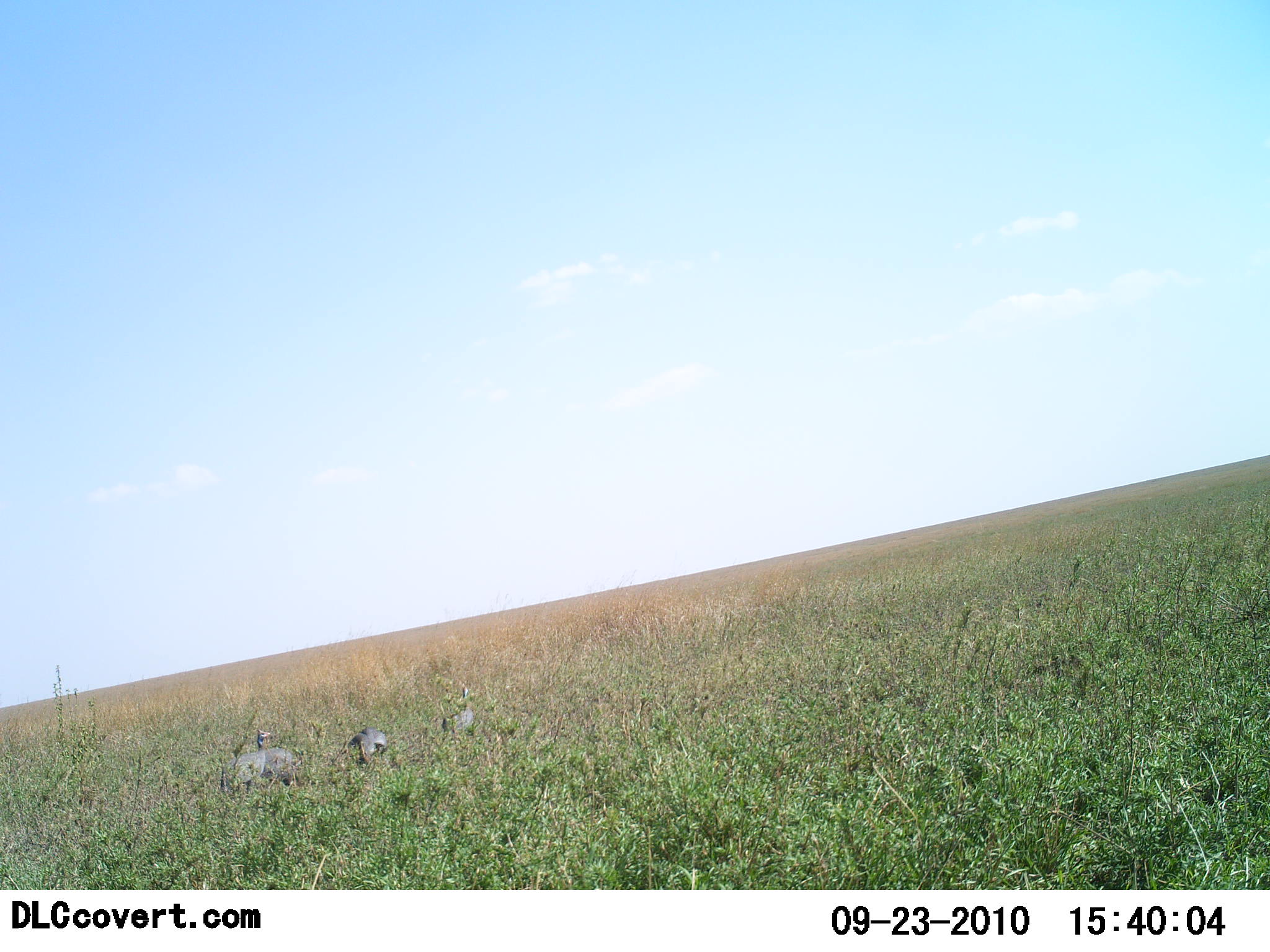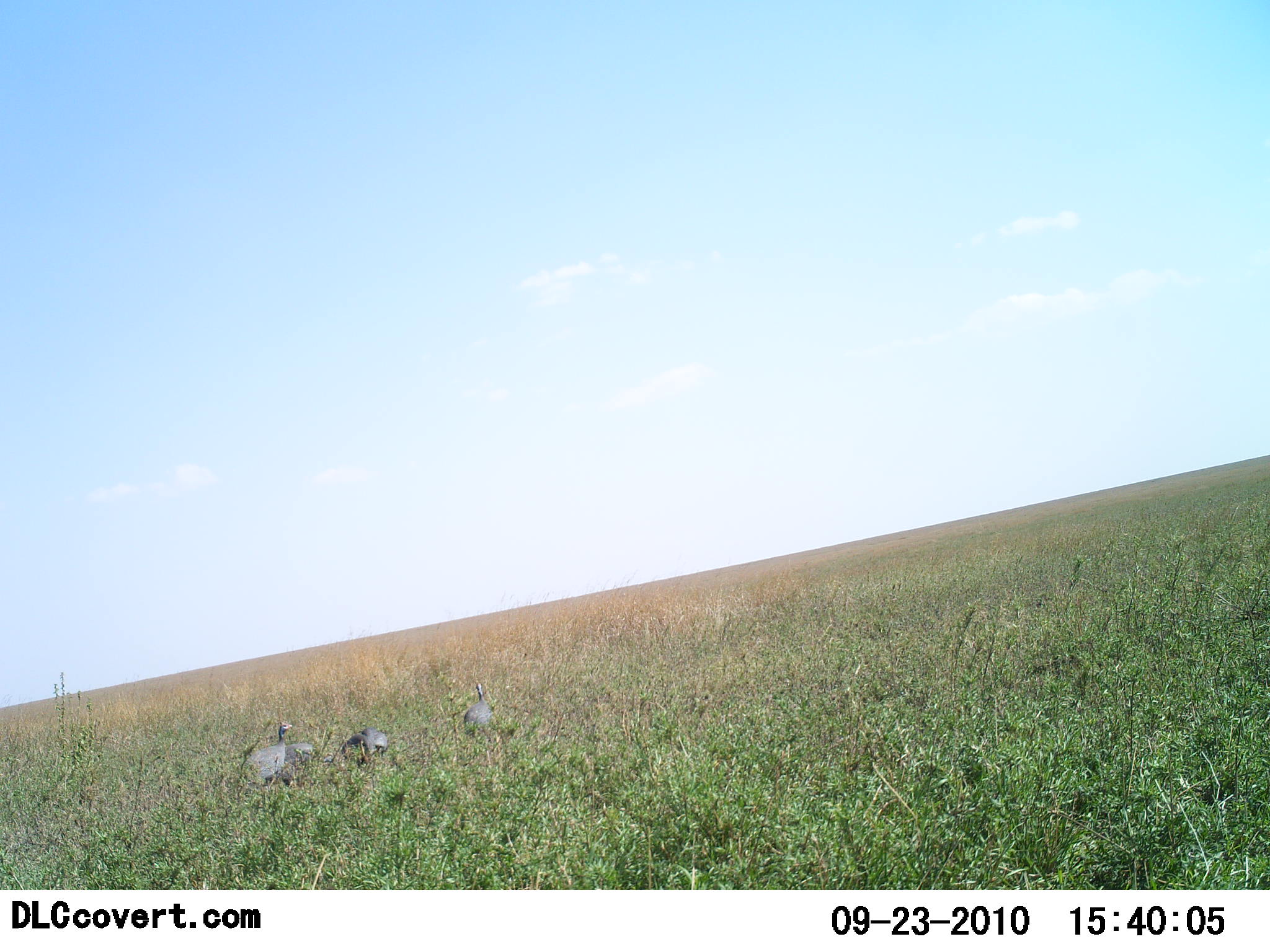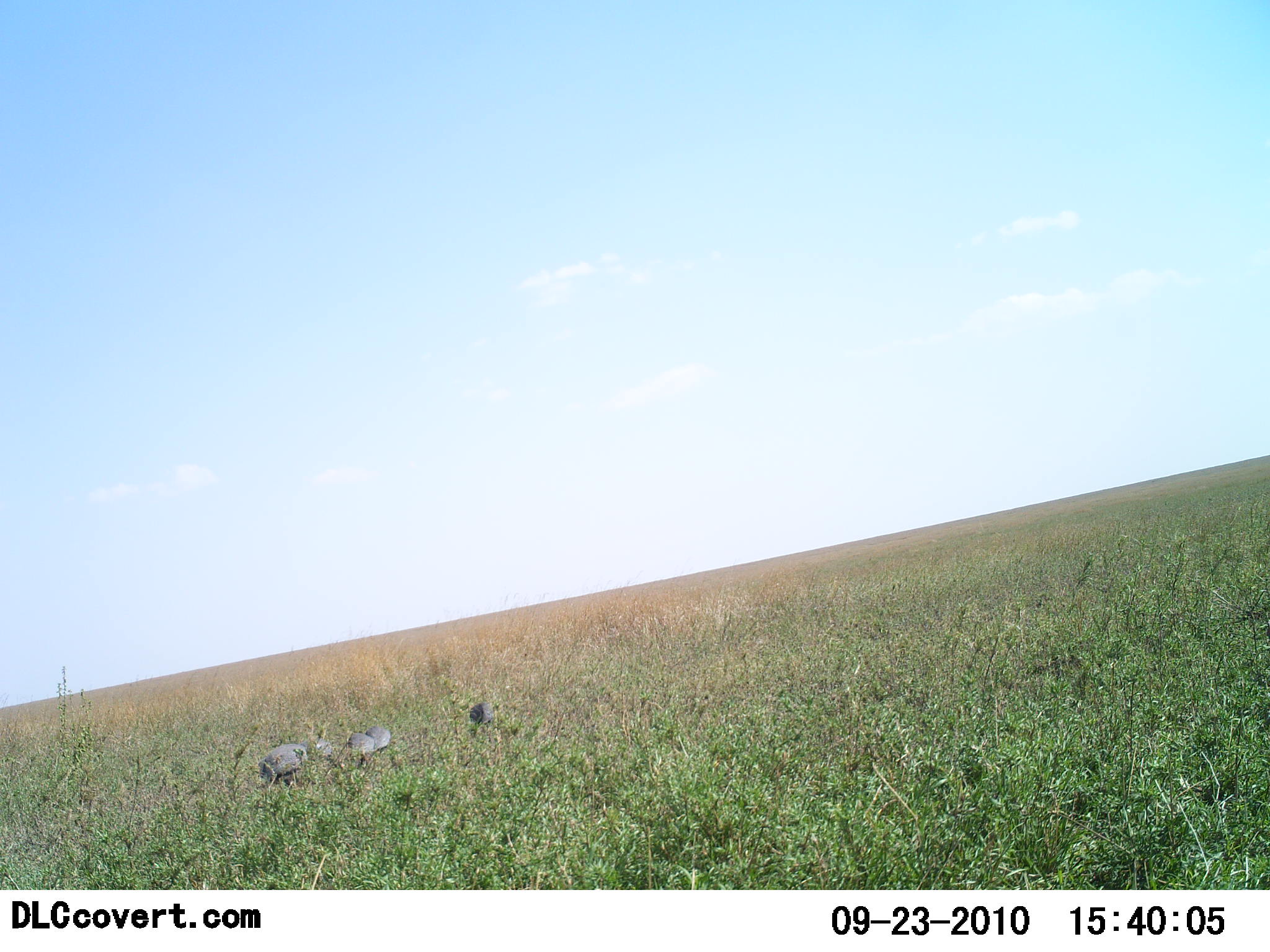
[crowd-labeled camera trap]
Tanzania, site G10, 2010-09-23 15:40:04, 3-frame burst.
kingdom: Animalia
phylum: Chordata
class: Aves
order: Galliformes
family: Numididae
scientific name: Numididae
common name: guinea fowl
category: guineafowl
Guineafowl (guinea fowl) (Numididae), count 4. Behavior (volunteer vote fractions): standing 33%, resting 7%, moving 47%, interacting 0%. Young present (vote fraction): 0%. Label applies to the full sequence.